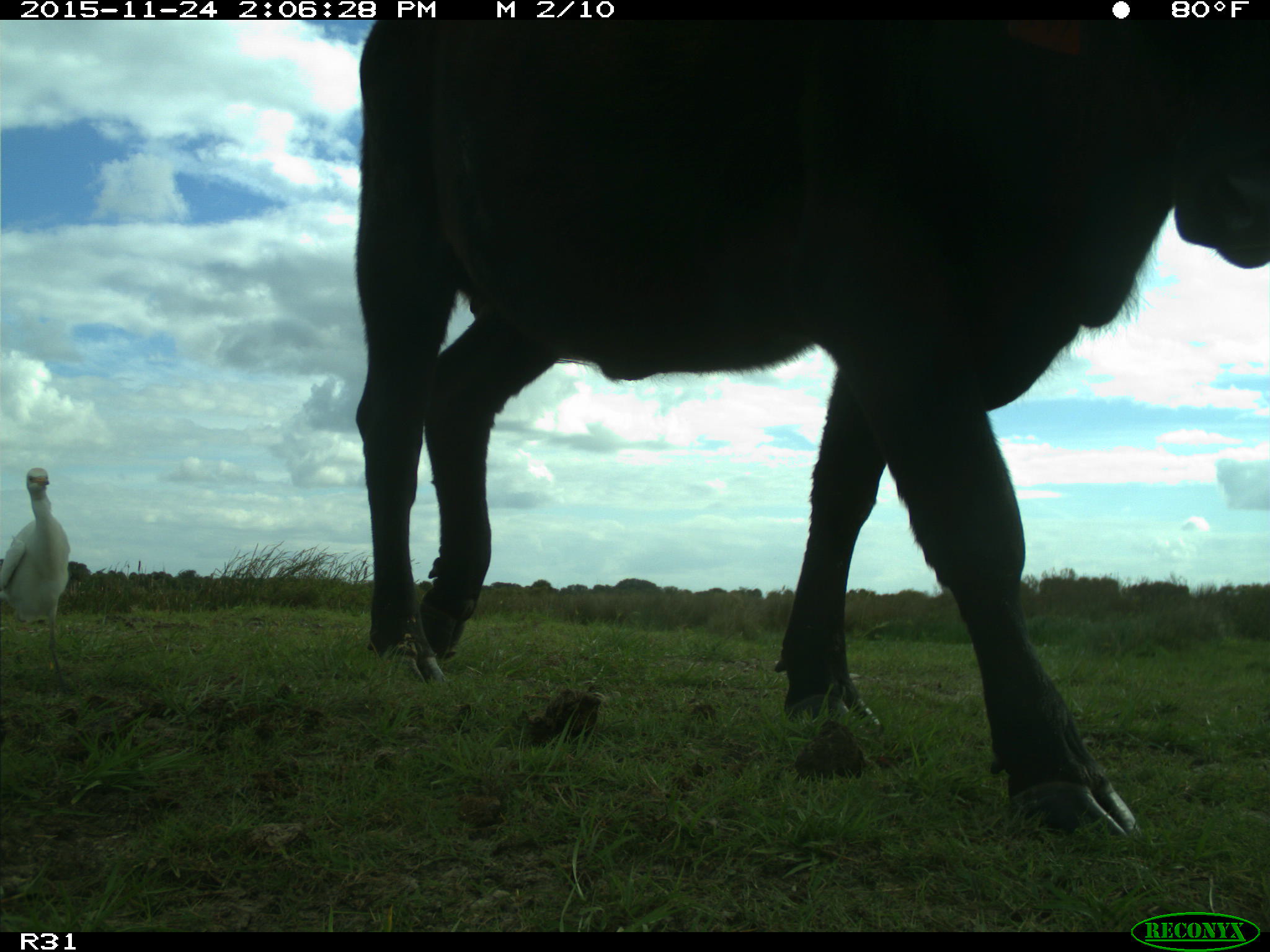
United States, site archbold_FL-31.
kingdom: Animalia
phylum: Chordata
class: Mammalia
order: Artiodactyla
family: Bovidae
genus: Bos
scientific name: Bos taurus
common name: domestic cow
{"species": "Bos taurus (domestic cow)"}